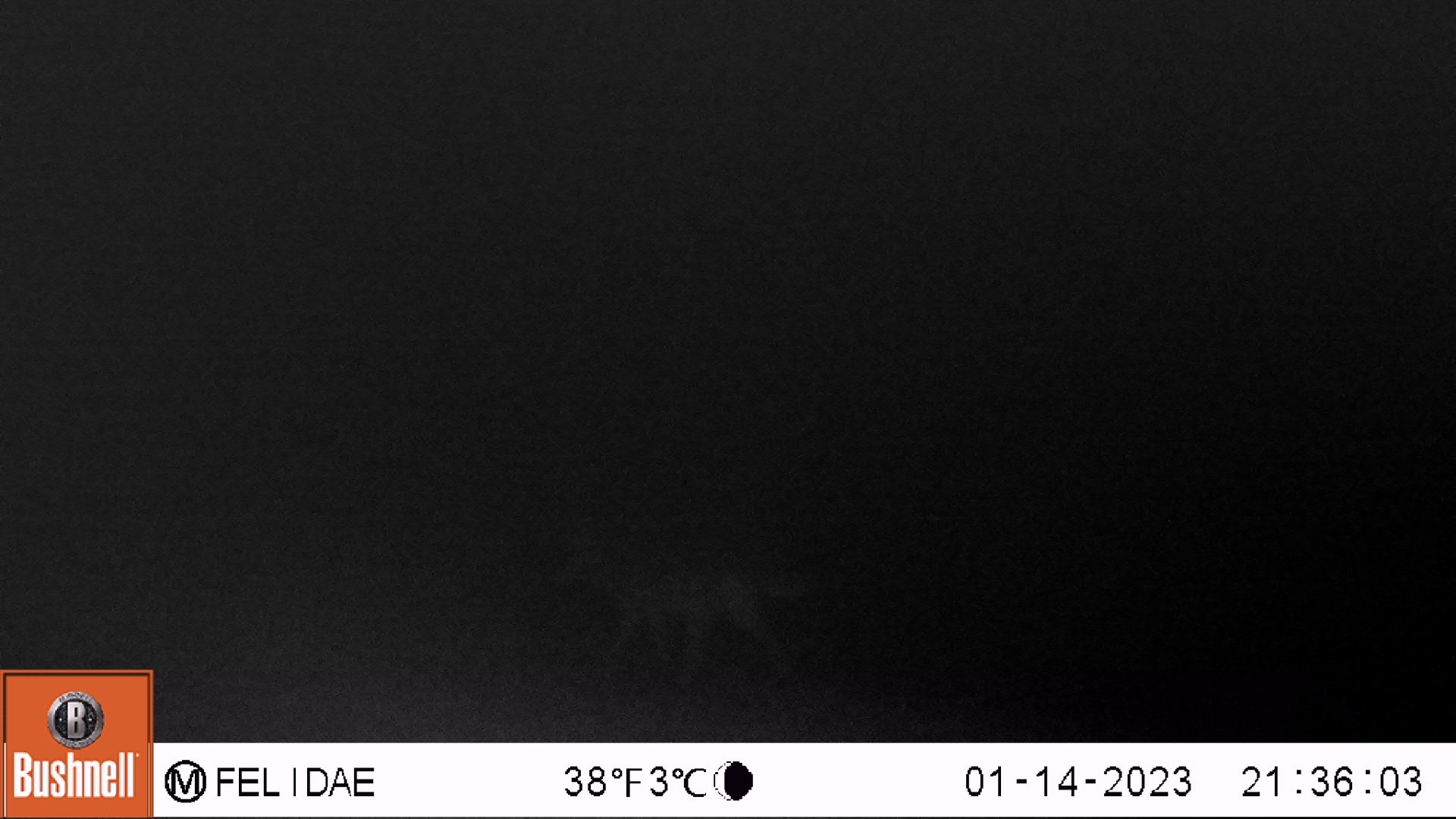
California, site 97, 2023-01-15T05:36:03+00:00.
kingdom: Animalia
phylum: Chordata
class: Mammalia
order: Carnivora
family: Canidae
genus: Canis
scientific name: Canis latrans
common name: coyote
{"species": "coyote (Canis latrans)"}